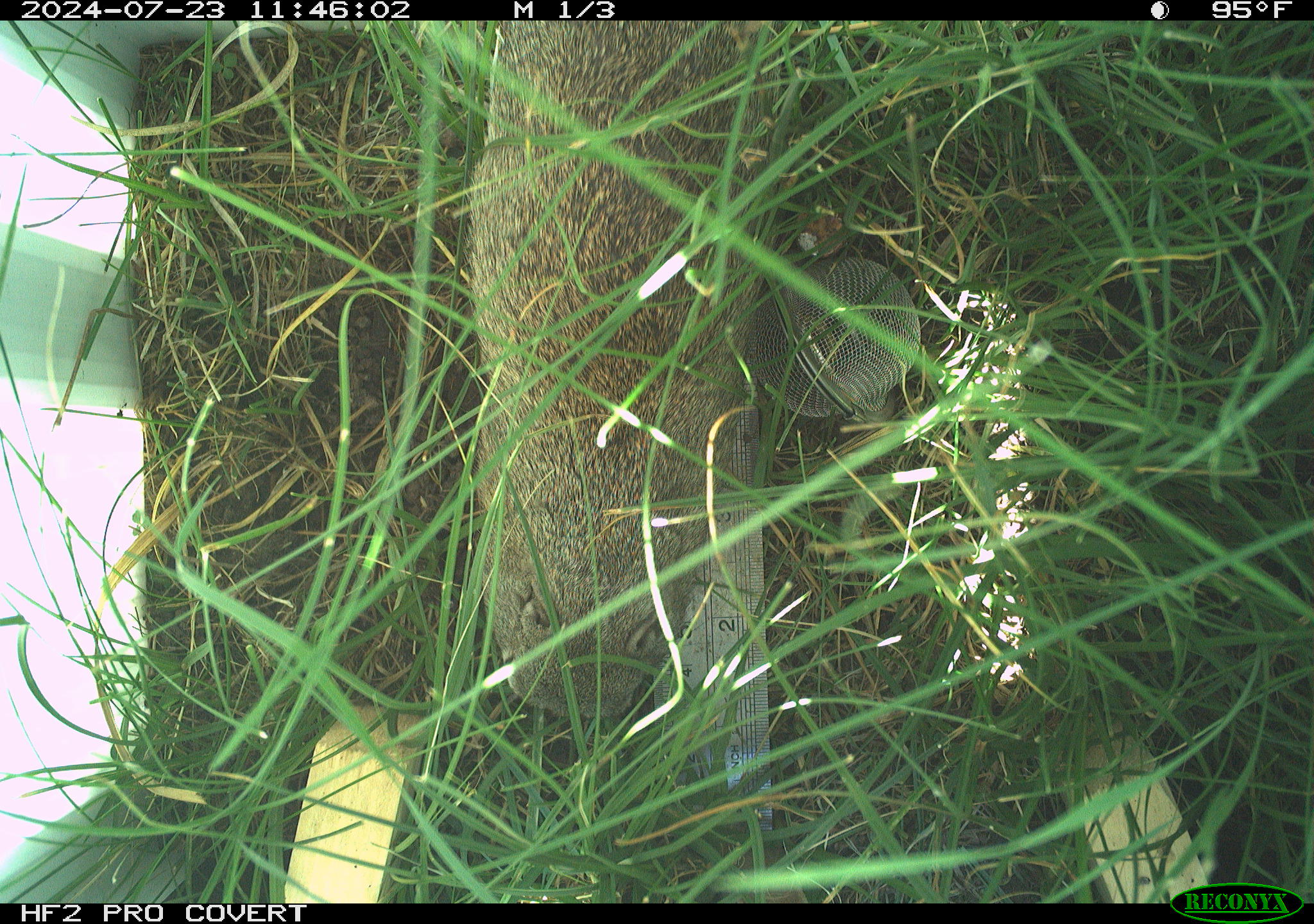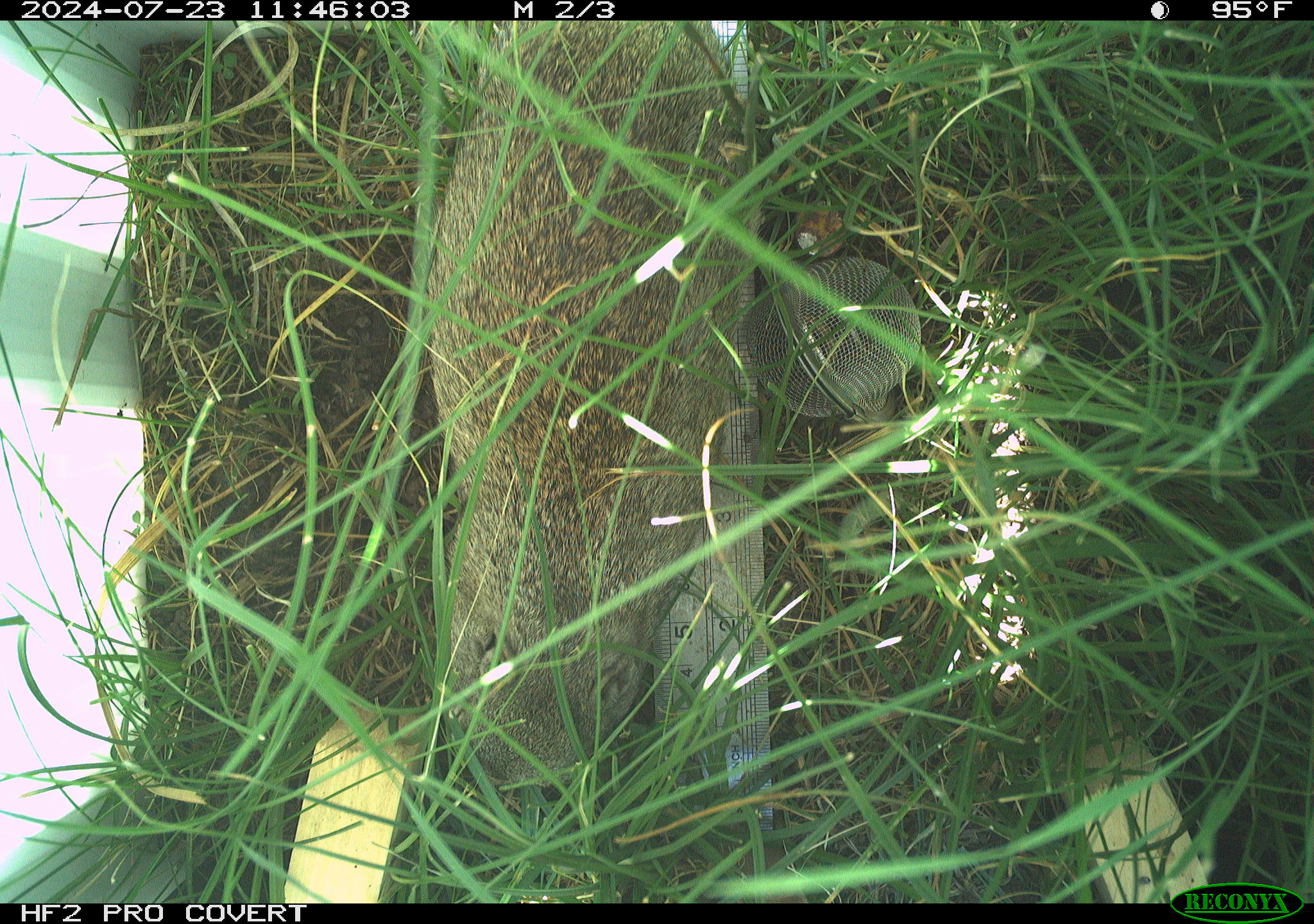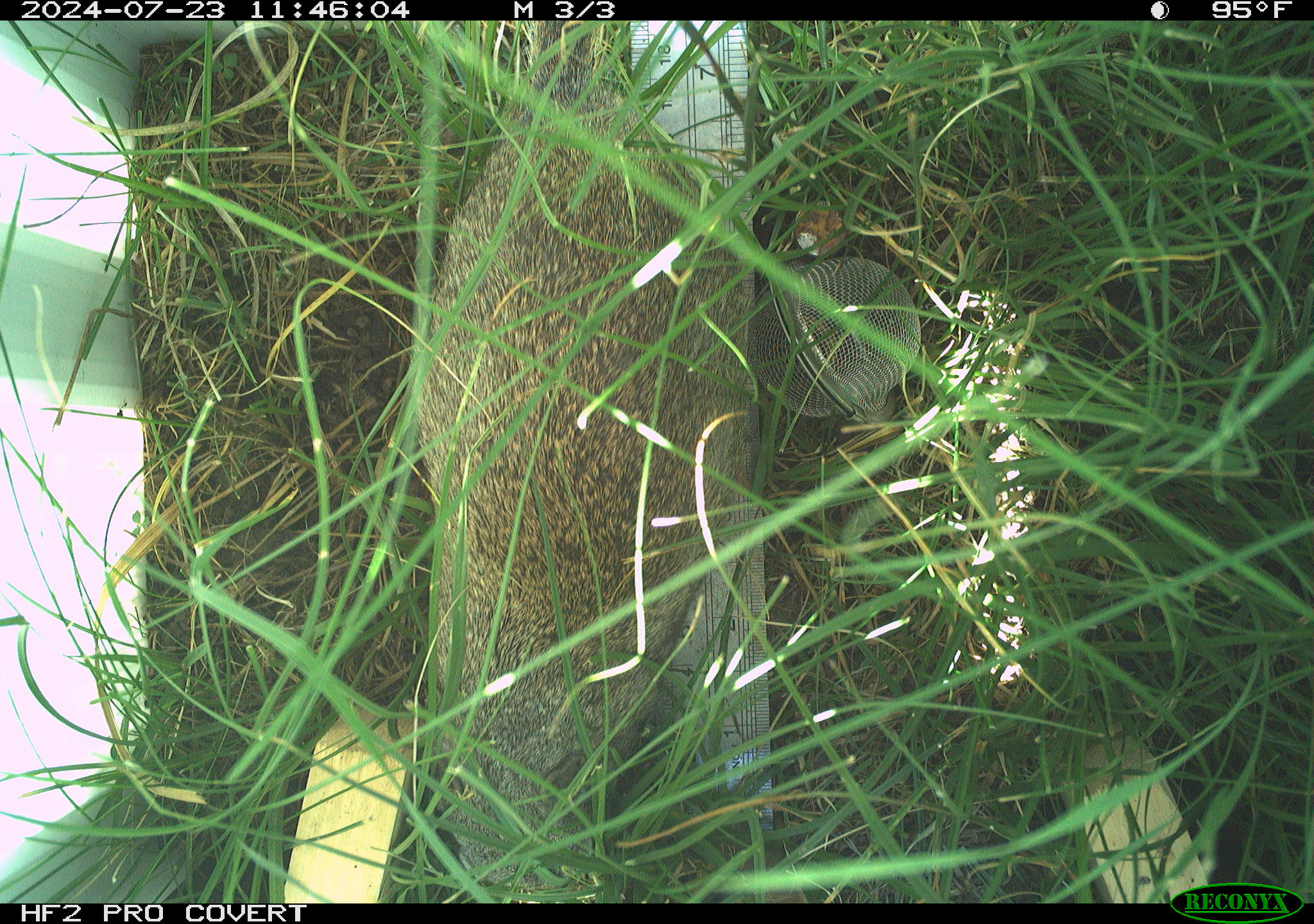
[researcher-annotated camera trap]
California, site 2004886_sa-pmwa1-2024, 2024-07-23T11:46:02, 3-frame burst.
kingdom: Animalia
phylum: Chordata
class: Mammalia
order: Rodentia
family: Sciuridae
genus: Urocitellus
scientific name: Urocitellus beldingi beldingi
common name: belding's ground squirrel